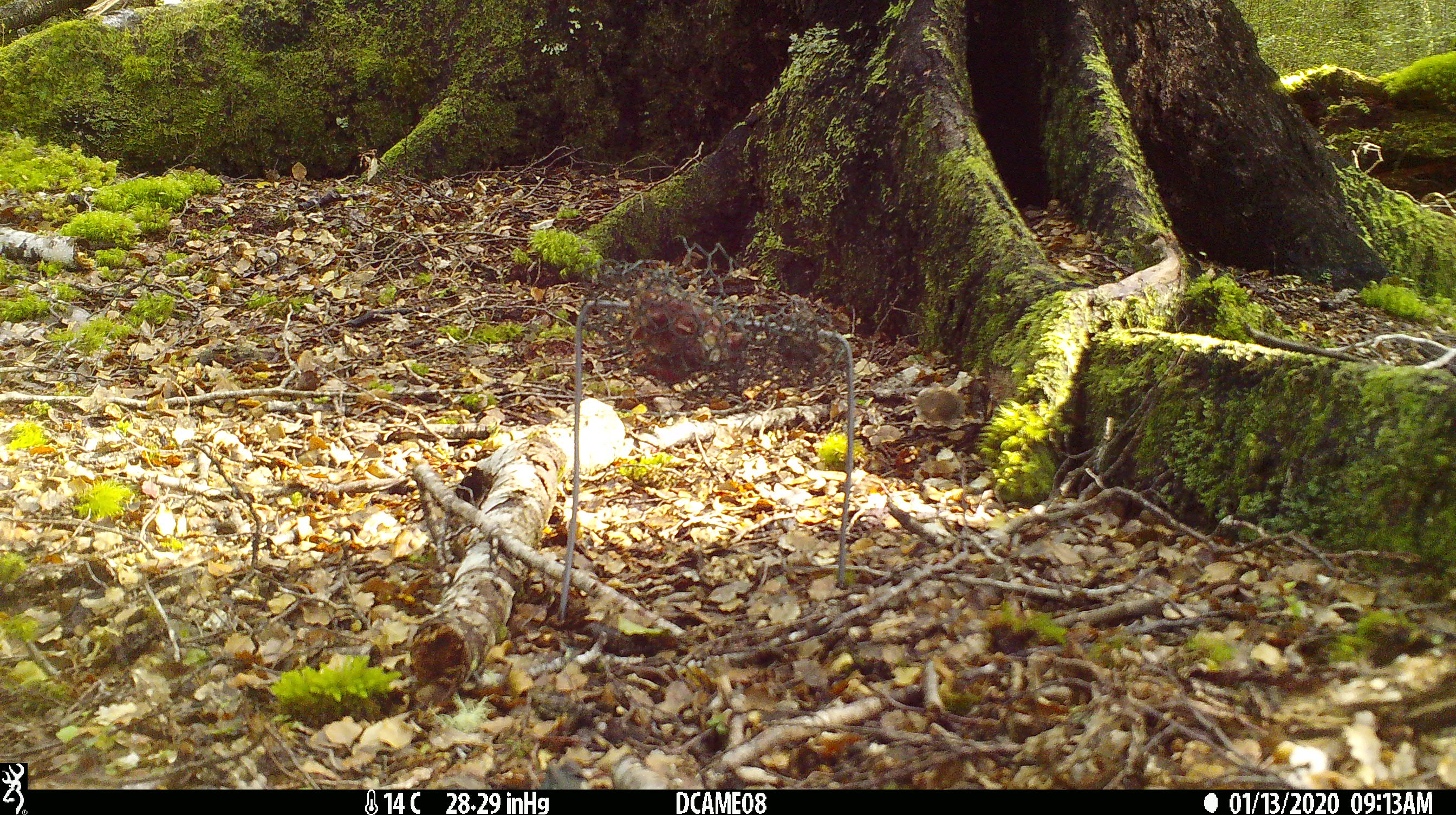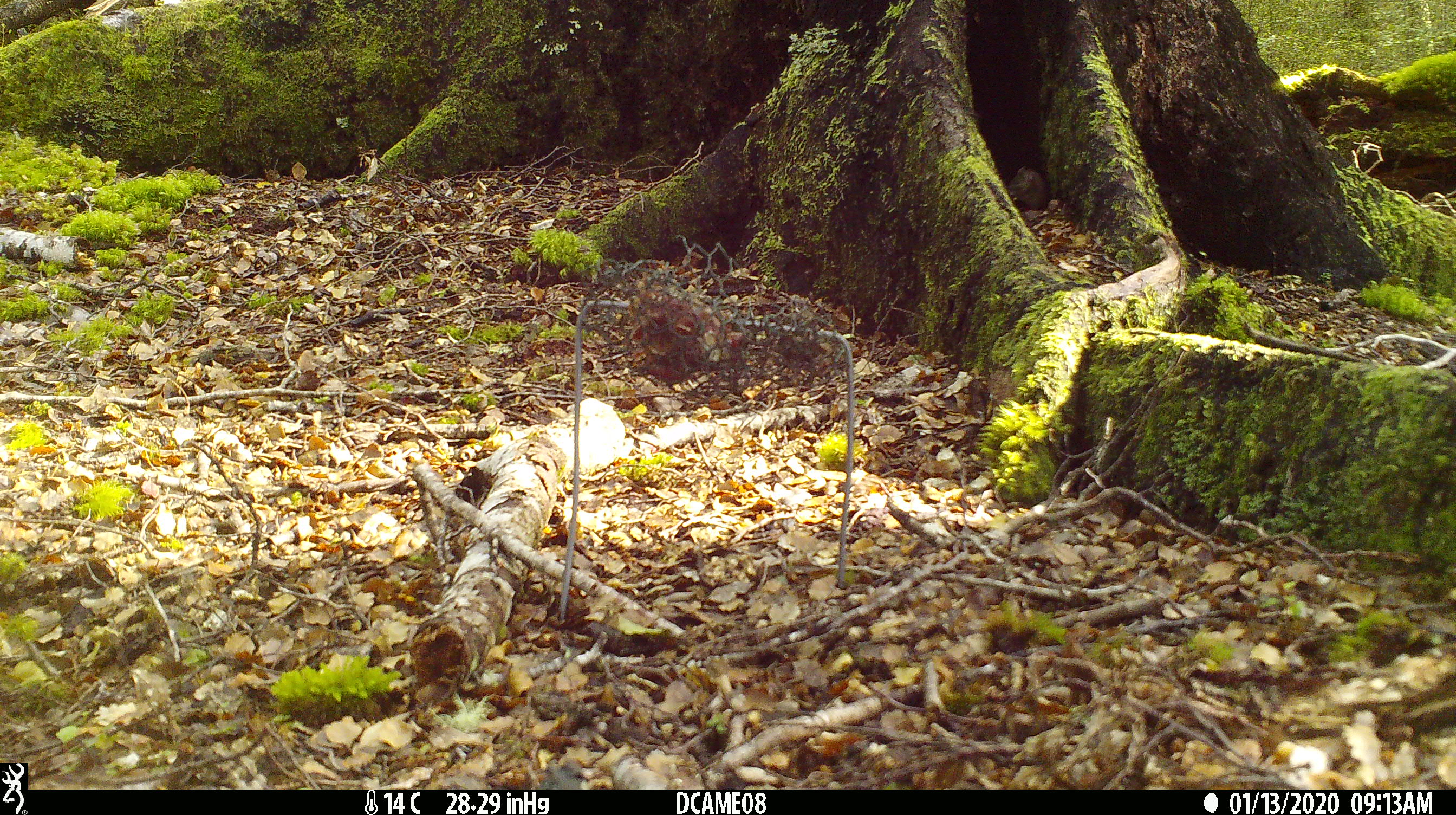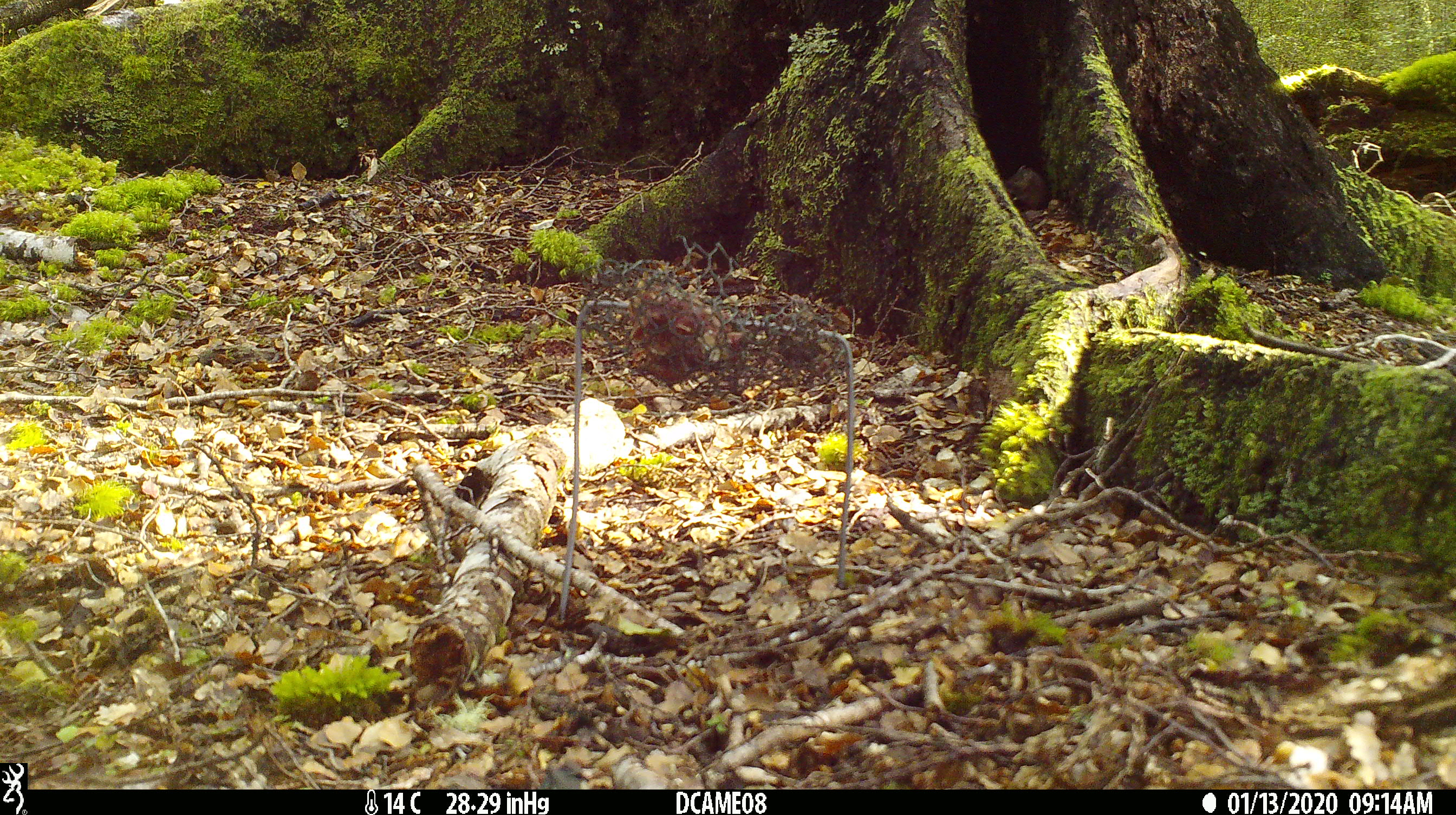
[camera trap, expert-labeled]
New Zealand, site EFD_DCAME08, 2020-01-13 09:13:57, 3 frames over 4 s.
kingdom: Animalia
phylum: Chordata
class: Mammalia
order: Rodentia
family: Muridae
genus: Mus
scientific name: Mus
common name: mouse